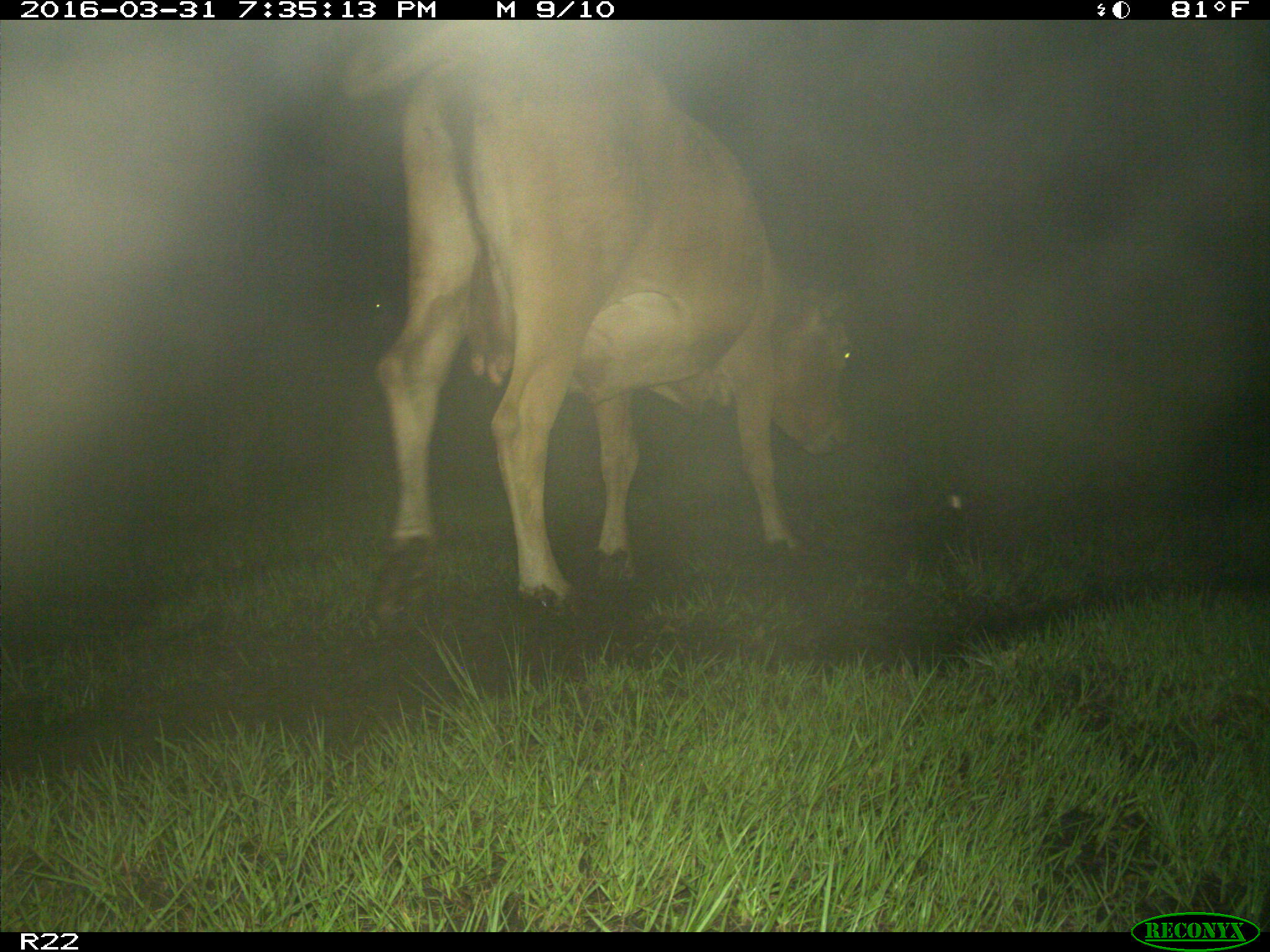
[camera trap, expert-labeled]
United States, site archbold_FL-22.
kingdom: Animalia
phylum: Chordata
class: Mammalia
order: Artiodactyla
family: Bovidae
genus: Bos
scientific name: Bos taurus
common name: domestic cow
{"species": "Bos taurus (domestic cow)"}